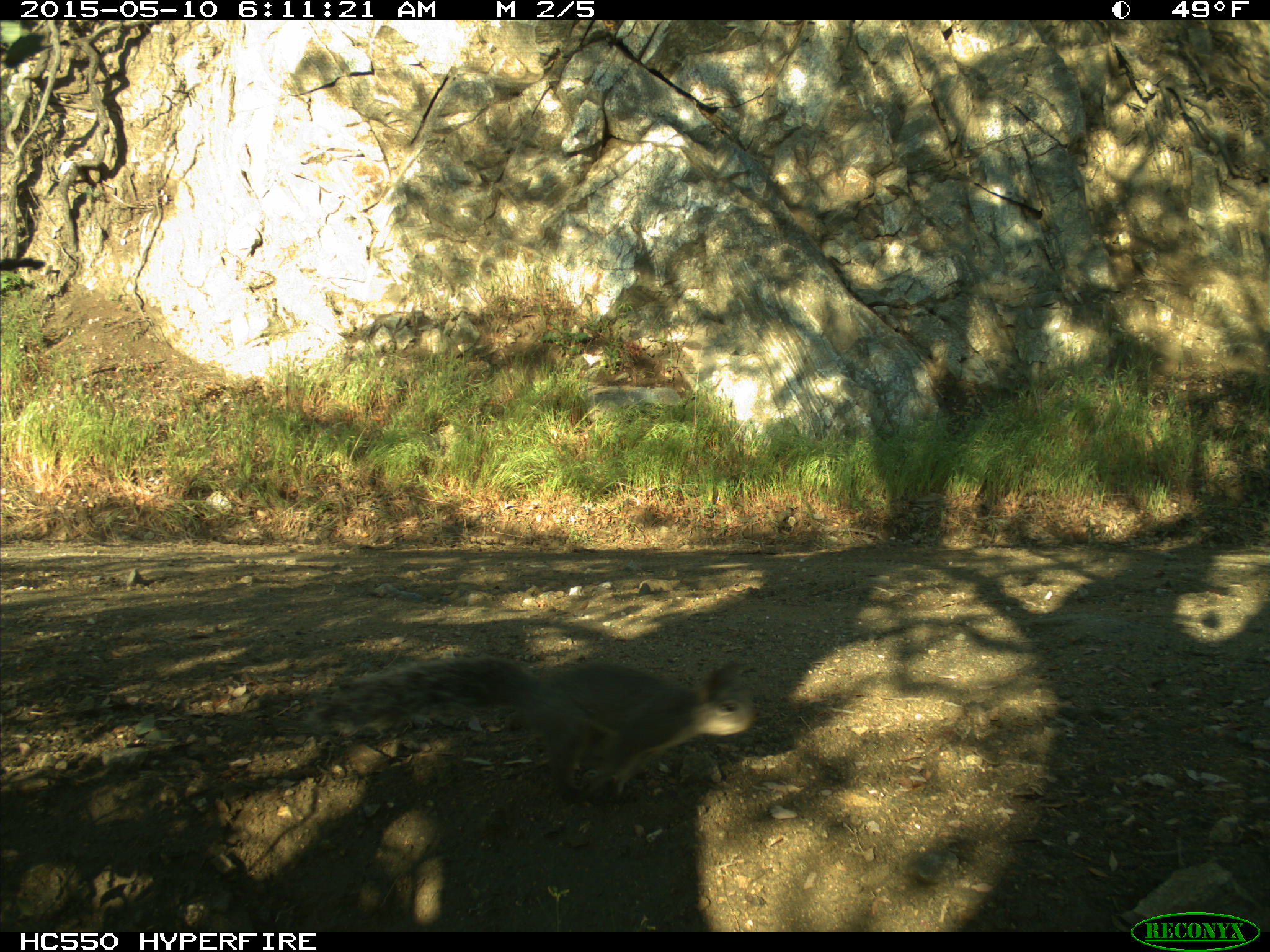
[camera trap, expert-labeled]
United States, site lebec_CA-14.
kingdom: Animalia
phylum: Chordata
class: Mammalia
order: Rodentia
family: Sciuridae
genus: Sciurus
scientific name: Sciurus carolinensis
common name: eastern gray squirrel